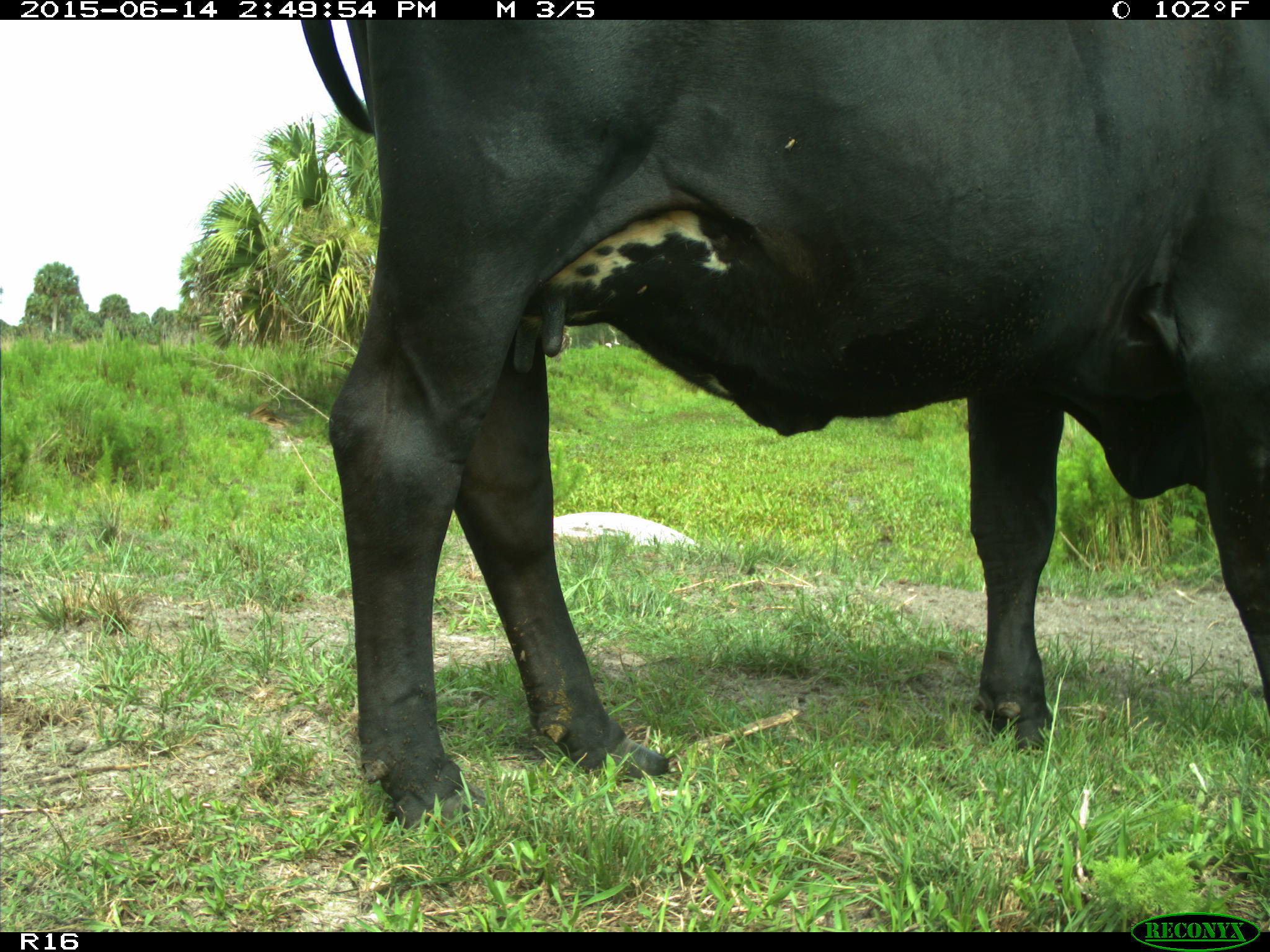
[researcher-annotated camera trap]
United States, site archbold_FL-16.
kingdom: Animalia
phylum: Chordata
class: Mammalia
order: Artiodactyla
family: Bovidae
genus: Bos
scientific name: Bos taurus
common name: domestic cow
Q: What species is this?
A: Bos taurus (domestic cow).